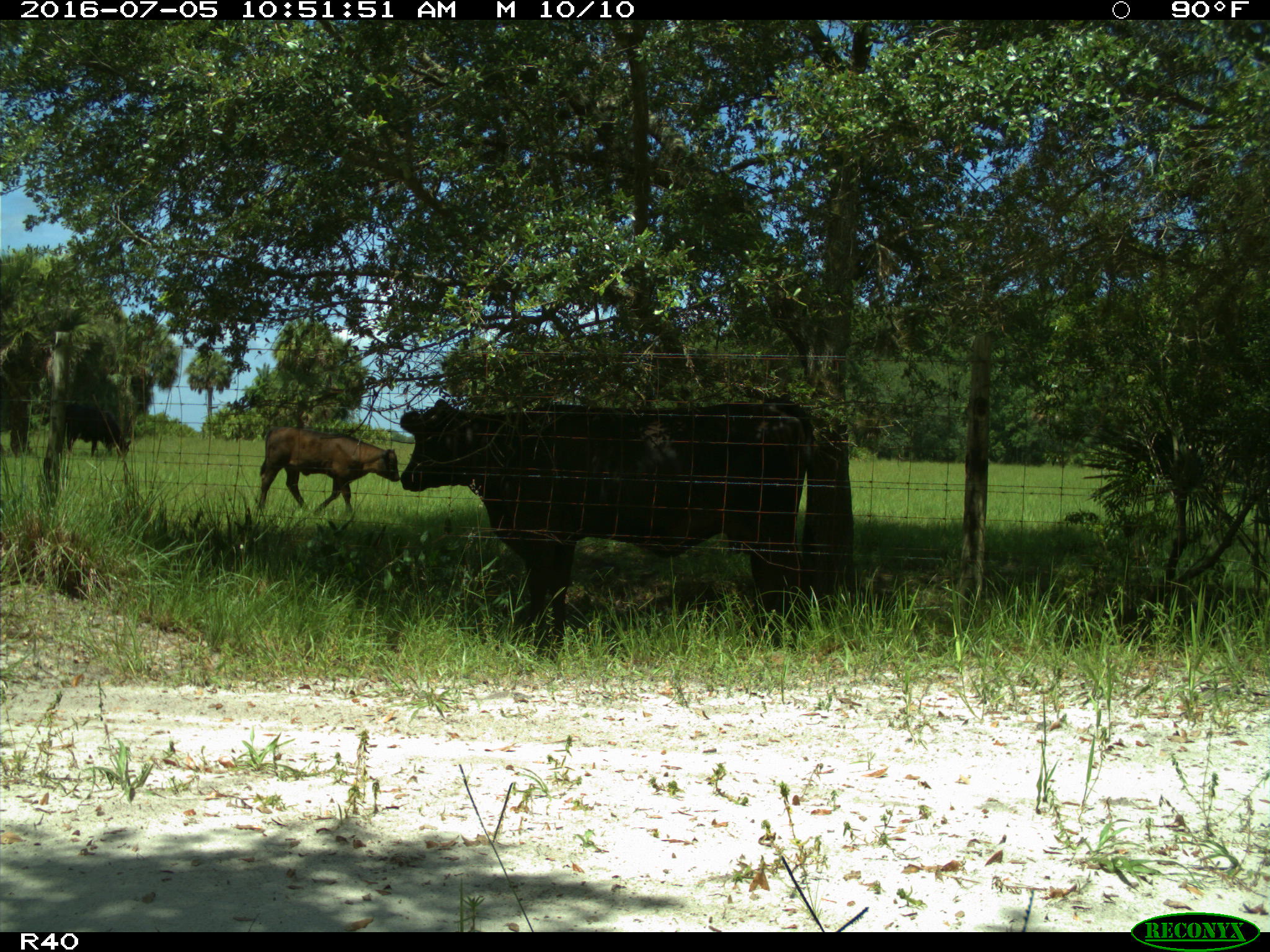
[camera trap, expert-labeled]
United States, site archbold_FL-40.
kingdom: Animalia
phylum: Chordata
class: Mammalia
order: Artiodactyla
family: Bovidae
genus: Bos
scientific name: Bos taurus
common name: domestic cow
Bos taurus (domestic cow).